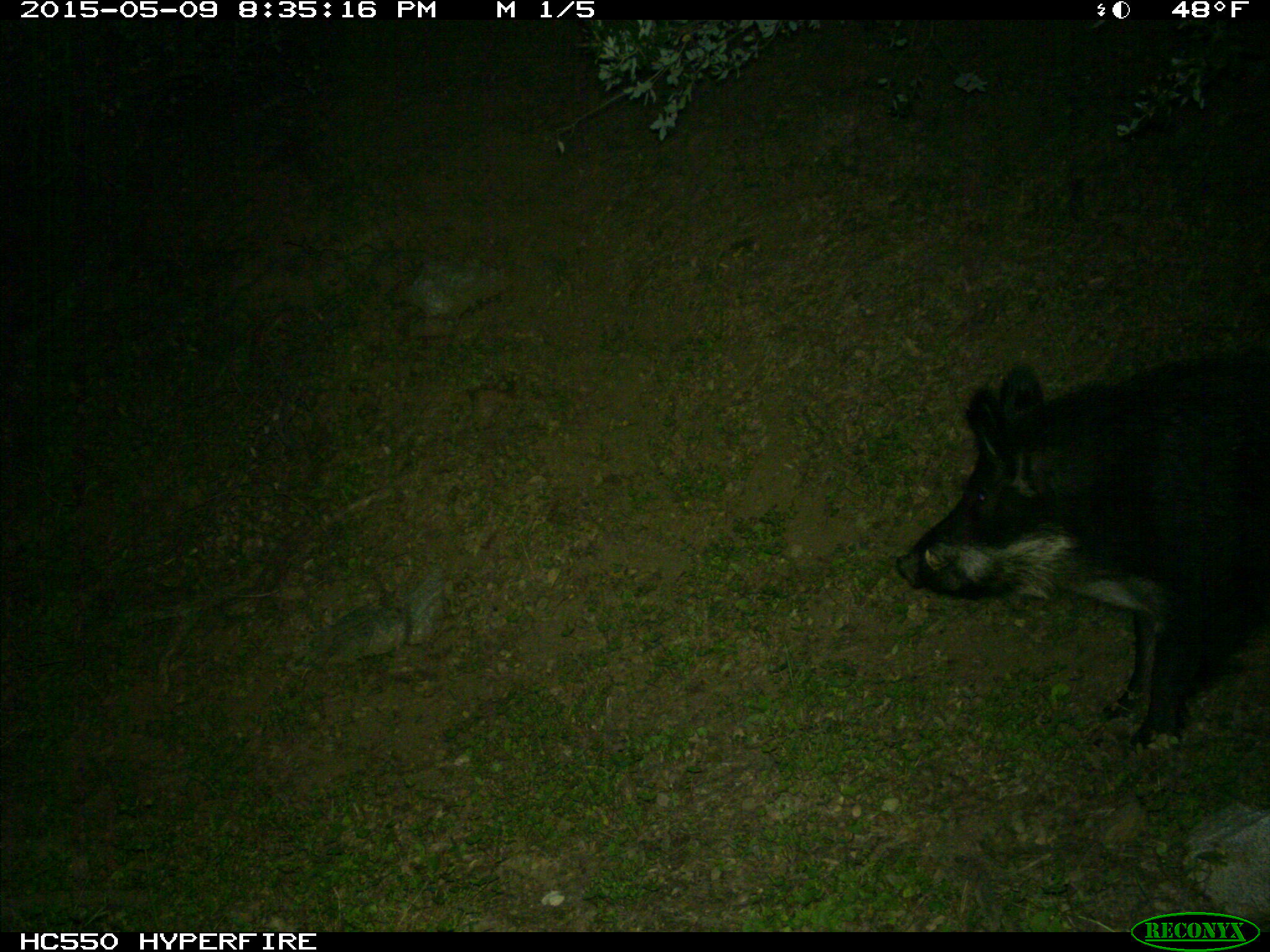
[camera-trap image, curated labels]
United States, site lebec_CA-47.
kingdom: Animalia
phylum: Chordata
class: Mammalia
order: Artiodactyla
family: Suidae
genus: Sus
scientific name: Sus scrofa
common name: wild boar